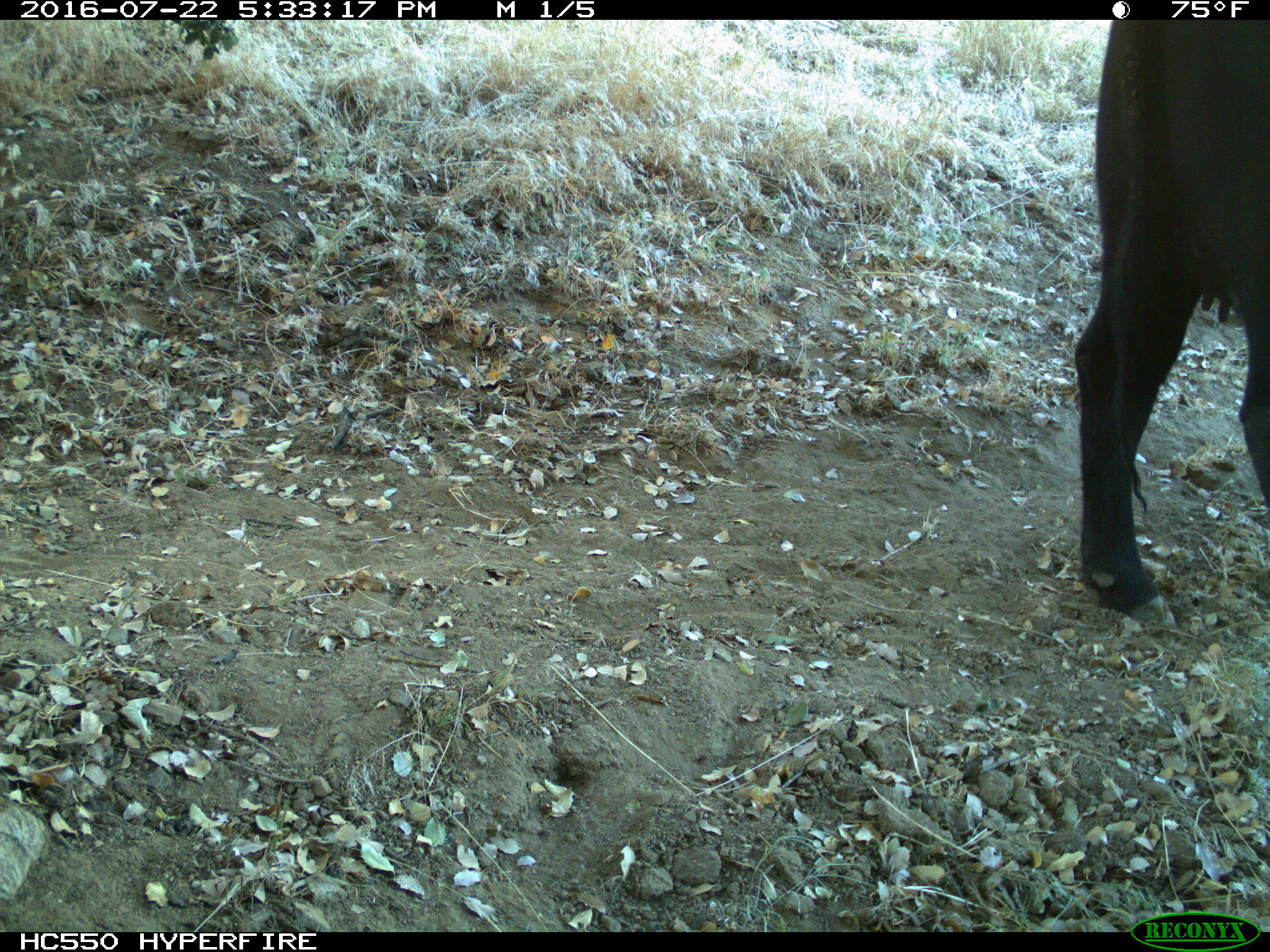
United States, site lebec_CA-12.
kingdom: Animalia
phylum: Chordata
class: Mammalia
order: Artiodactyla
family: Bovidae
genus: Bos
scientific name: Bos taurus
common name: domestic cow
Bos taurus (domestic cow).